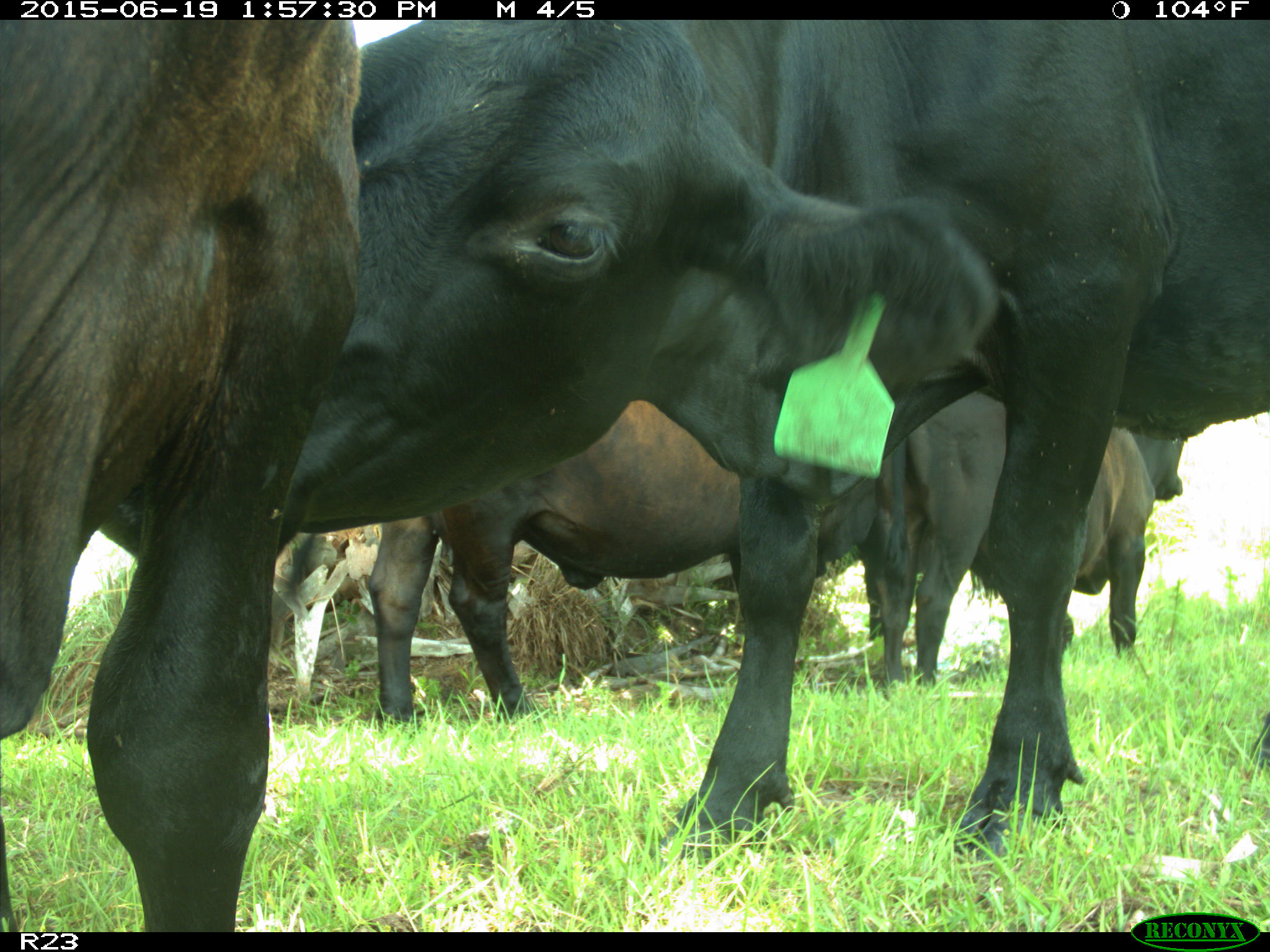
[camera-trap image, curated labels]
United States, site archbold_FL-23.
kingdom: Animalia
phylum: Chordata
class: Aves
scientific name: Aves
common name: birds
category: unidentified bird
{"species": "unidentified bird (birds) (Aves)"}